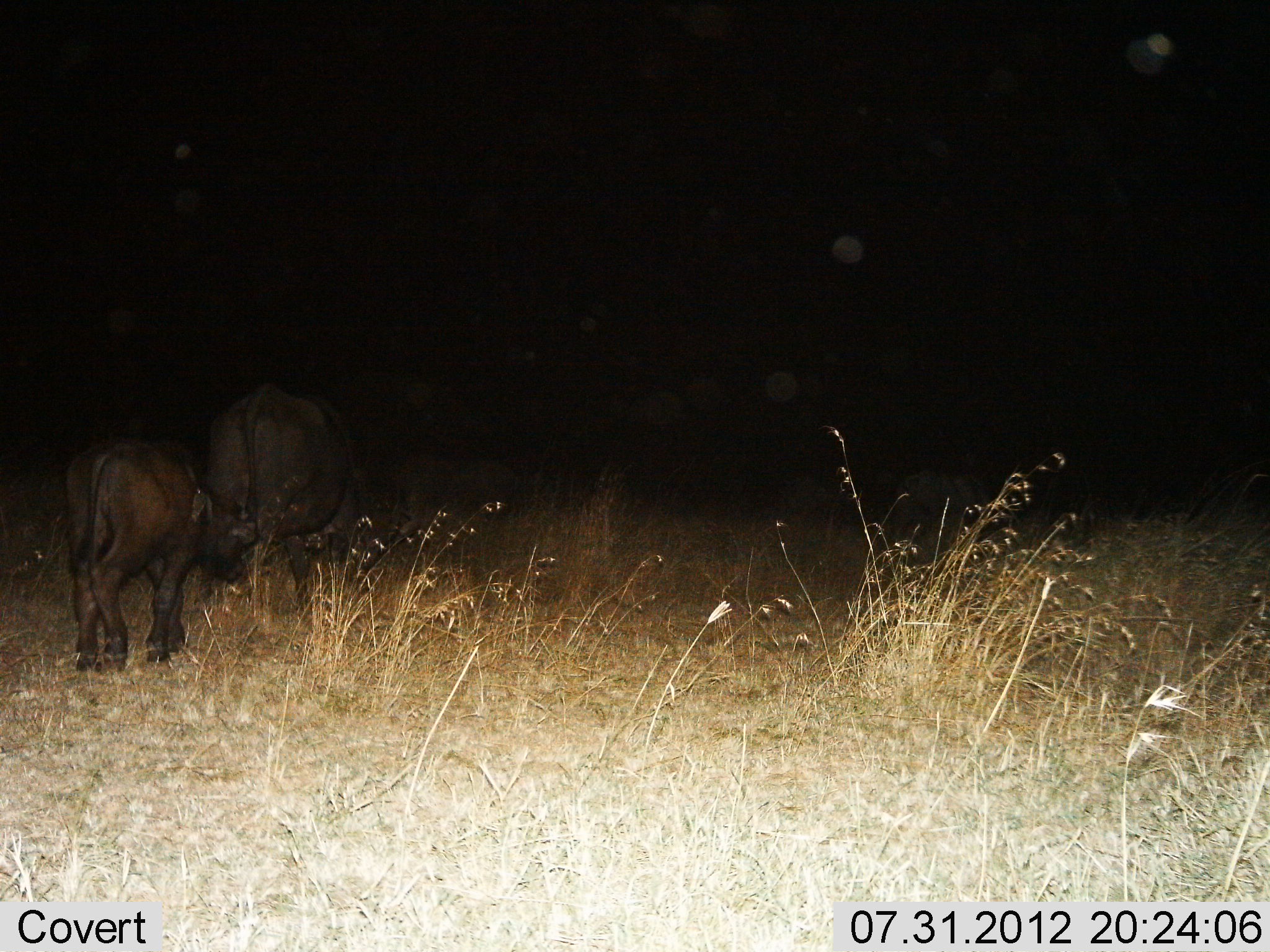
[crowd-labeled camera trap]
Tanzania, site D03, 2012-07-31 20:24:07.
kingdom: Animalia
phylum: Chordata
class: Mammalia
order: Artiodactyla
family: Bovidae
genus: Syncerus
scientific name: Syncerus caffer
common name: cape buffalo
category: buffalo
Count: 2.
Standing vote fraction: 50%.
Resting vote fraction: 0%.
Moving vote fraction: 50%.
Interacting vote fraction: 0%.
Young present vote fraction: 60%.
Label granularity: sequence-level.